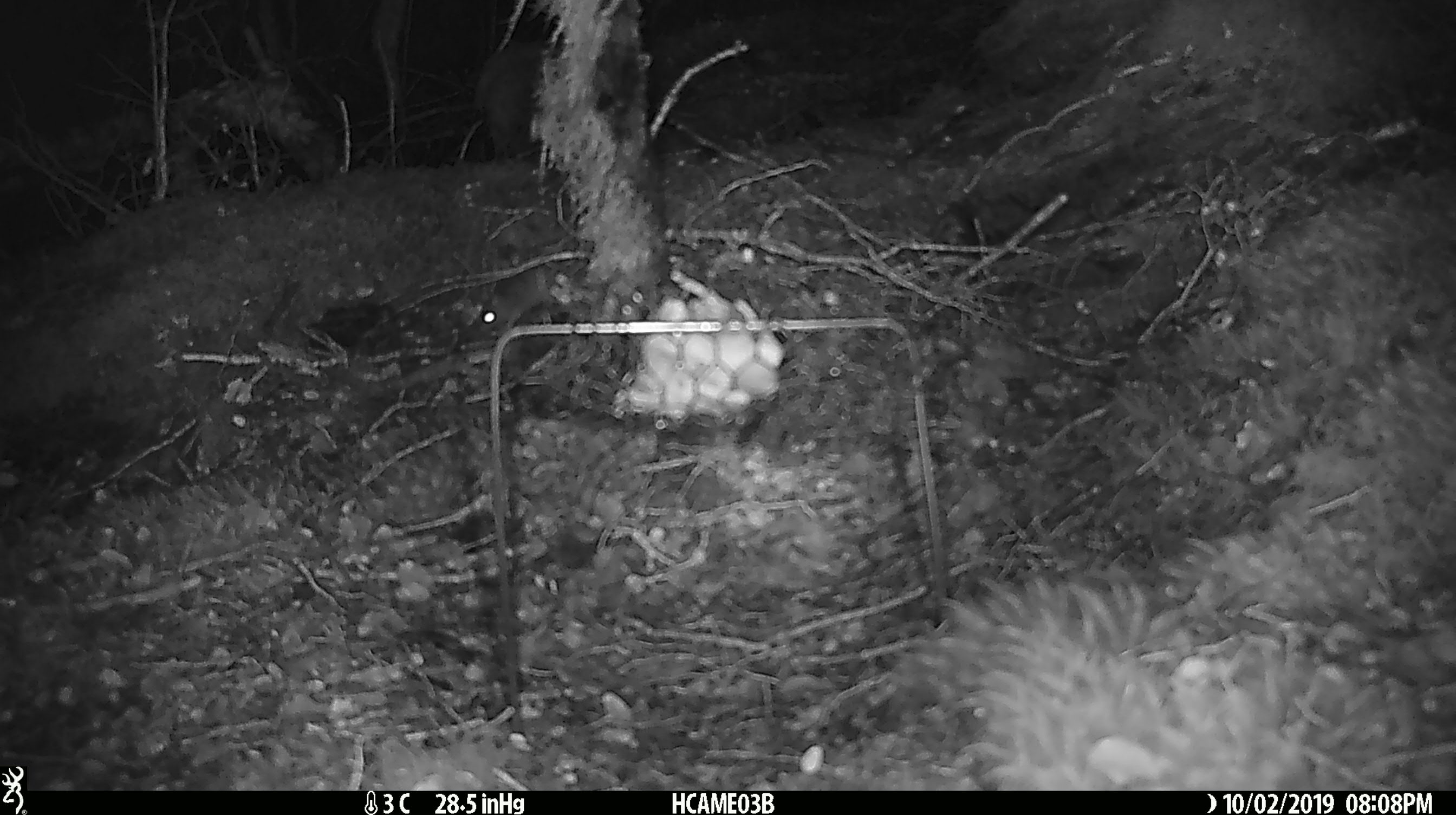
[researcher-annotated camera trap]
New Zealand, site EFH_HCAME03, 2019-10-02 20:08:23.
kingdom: Animalia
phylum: Chordata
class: Mammalia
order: Rodentia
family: Muridae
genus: Mus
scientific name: Mus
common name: mouse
Mouse (Mus).